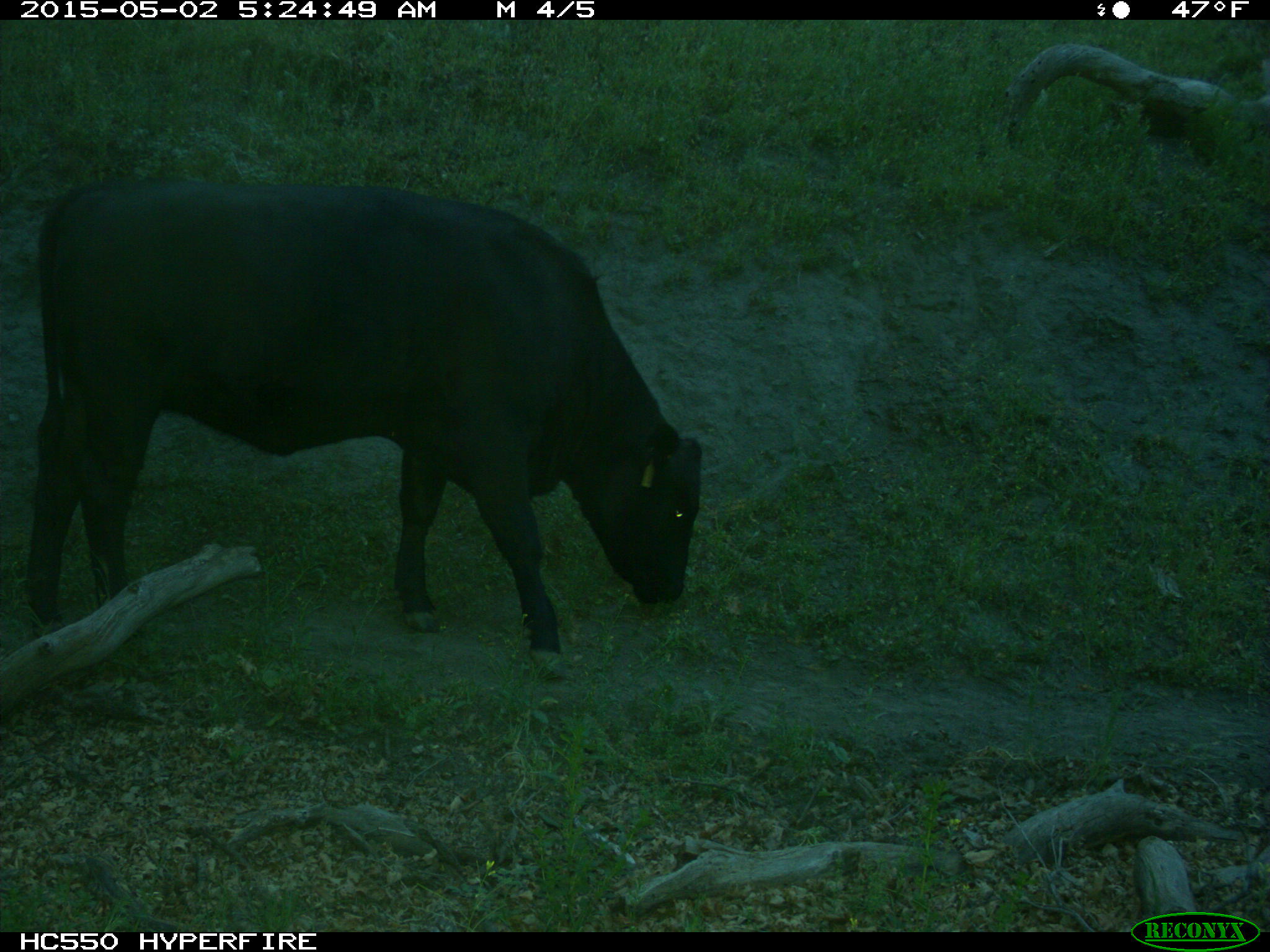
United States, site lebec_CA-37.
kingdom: Animalia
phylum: Chordata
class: Mammalia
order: Artiodactyla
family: Bovidae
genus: Bos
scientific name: Bos taurus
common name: domestic cow